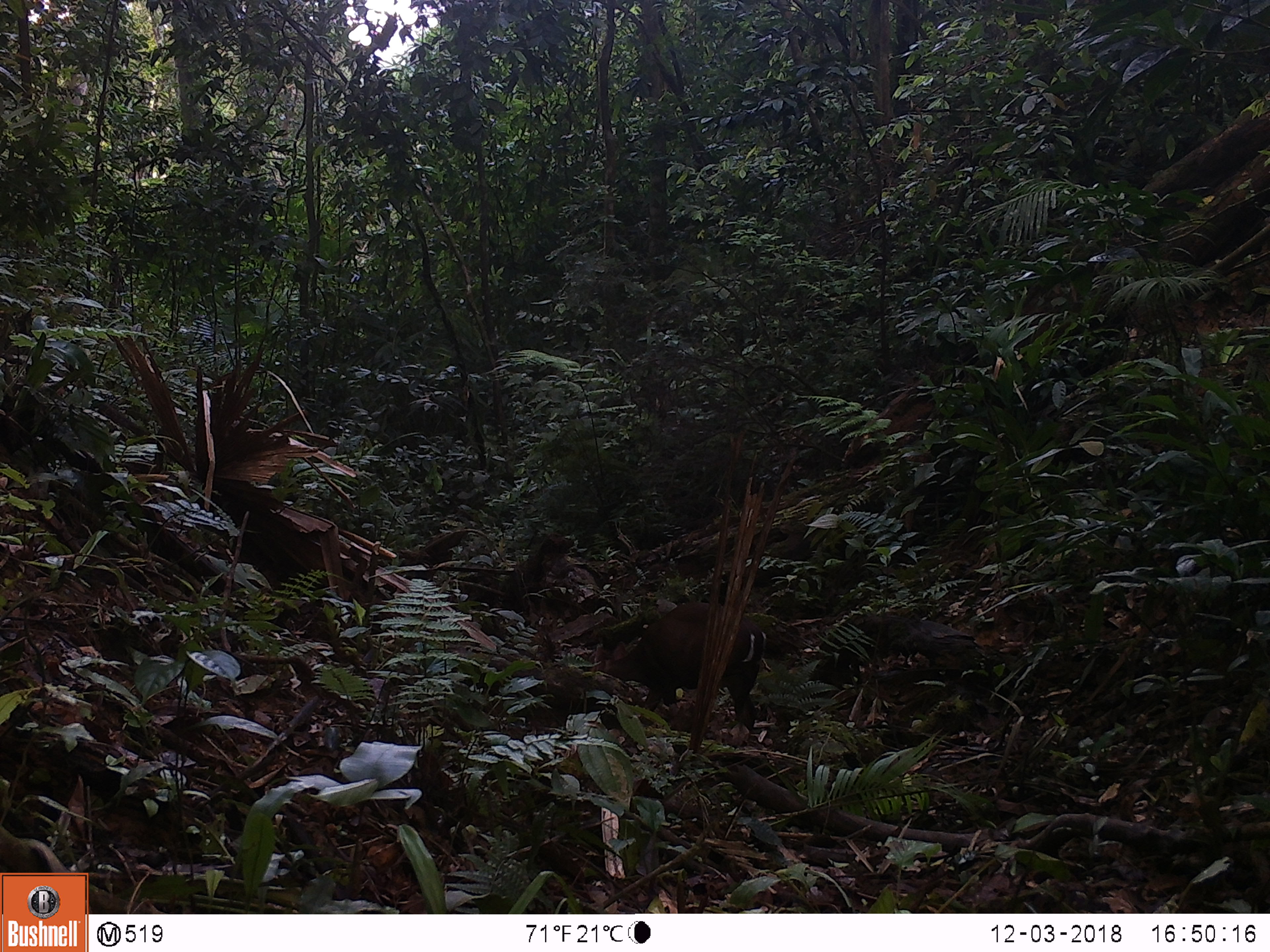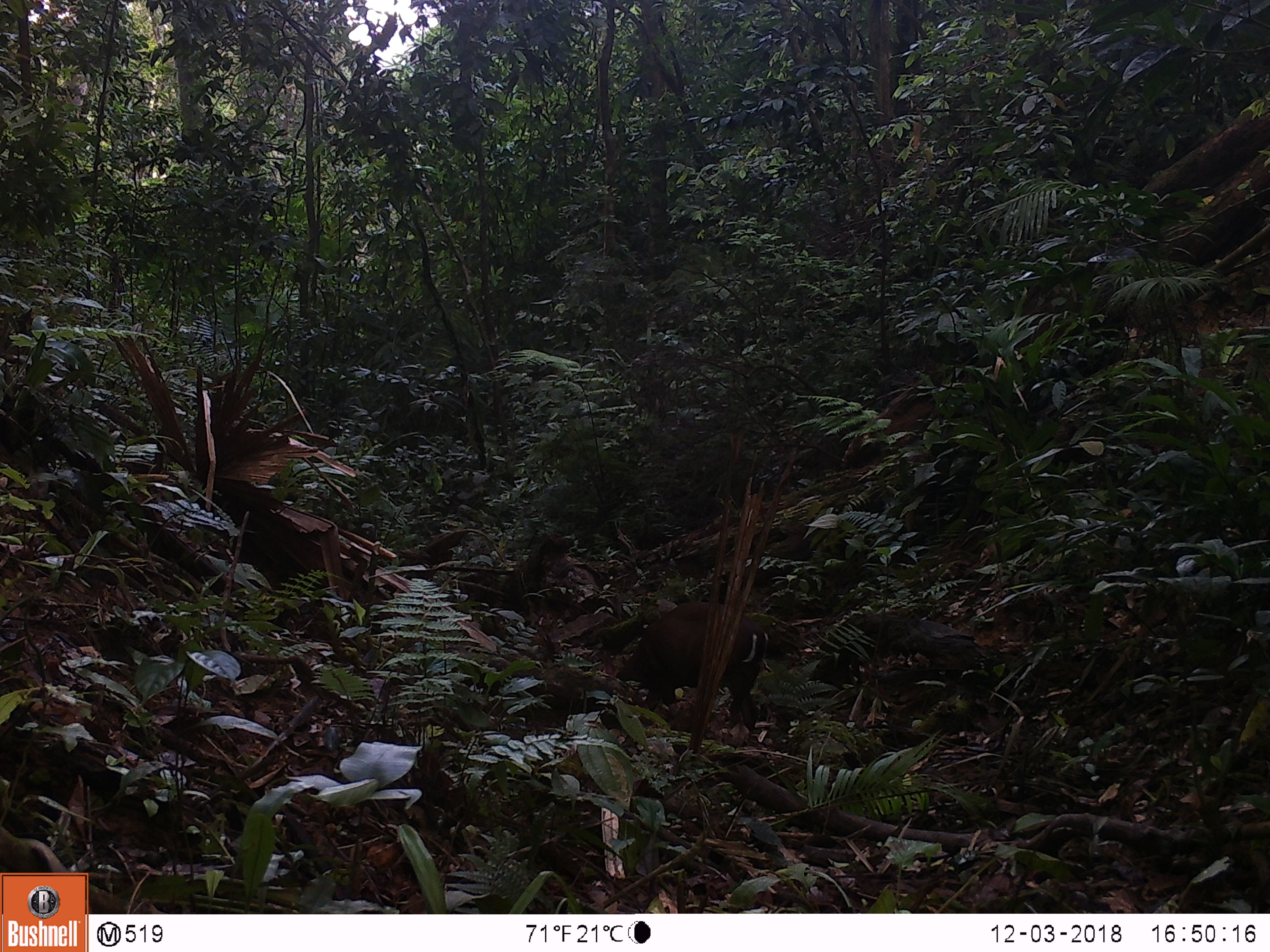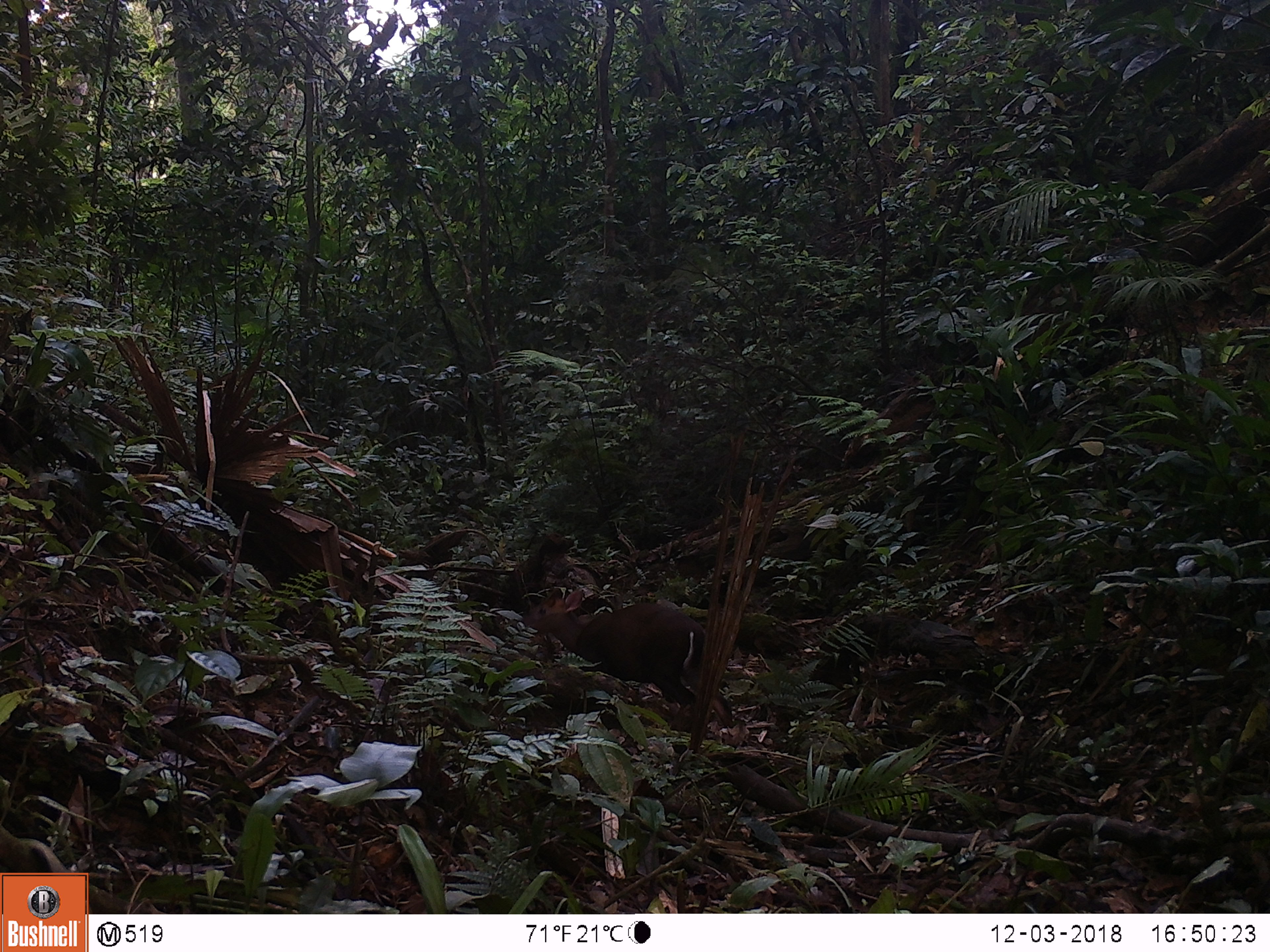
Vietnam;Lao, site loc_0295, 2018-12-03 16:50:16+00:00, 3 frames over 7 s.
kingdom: Animalia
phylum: Chordata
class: Mammalia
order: Artiodactyla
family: Cervidae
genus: Muntiacus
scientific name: Muntiacus rooseveltorum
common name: roosevelt's muntjac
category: roosevelts muntjac group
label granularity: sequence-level